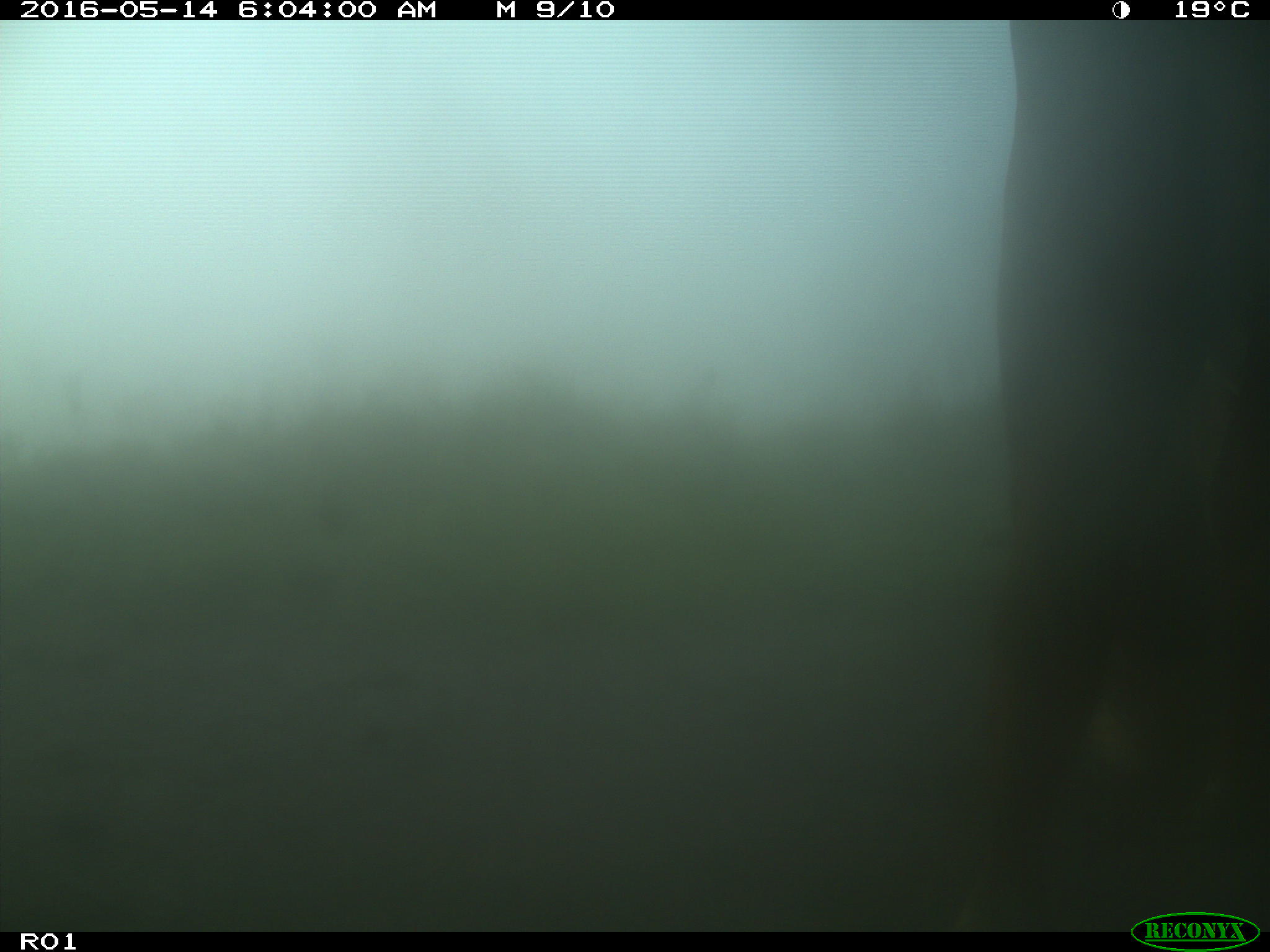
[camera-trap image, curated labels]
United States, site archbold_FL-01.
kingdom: Animalia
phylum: Chordata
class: Mammalia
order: Artiodactyla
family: Bovidae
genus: Bos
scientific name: Bos taurus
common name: domestic cow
Bos taurus (domestic cow).